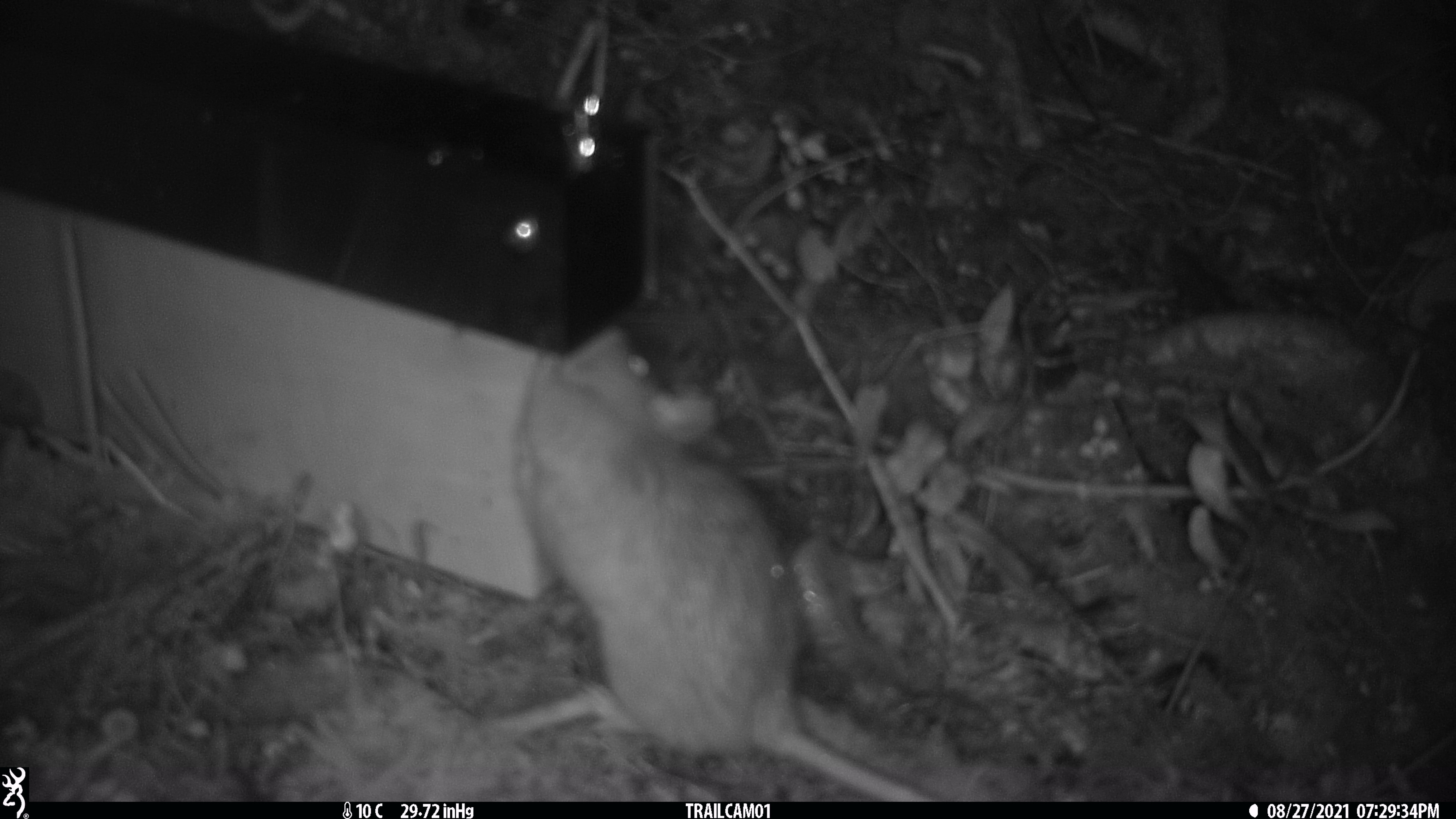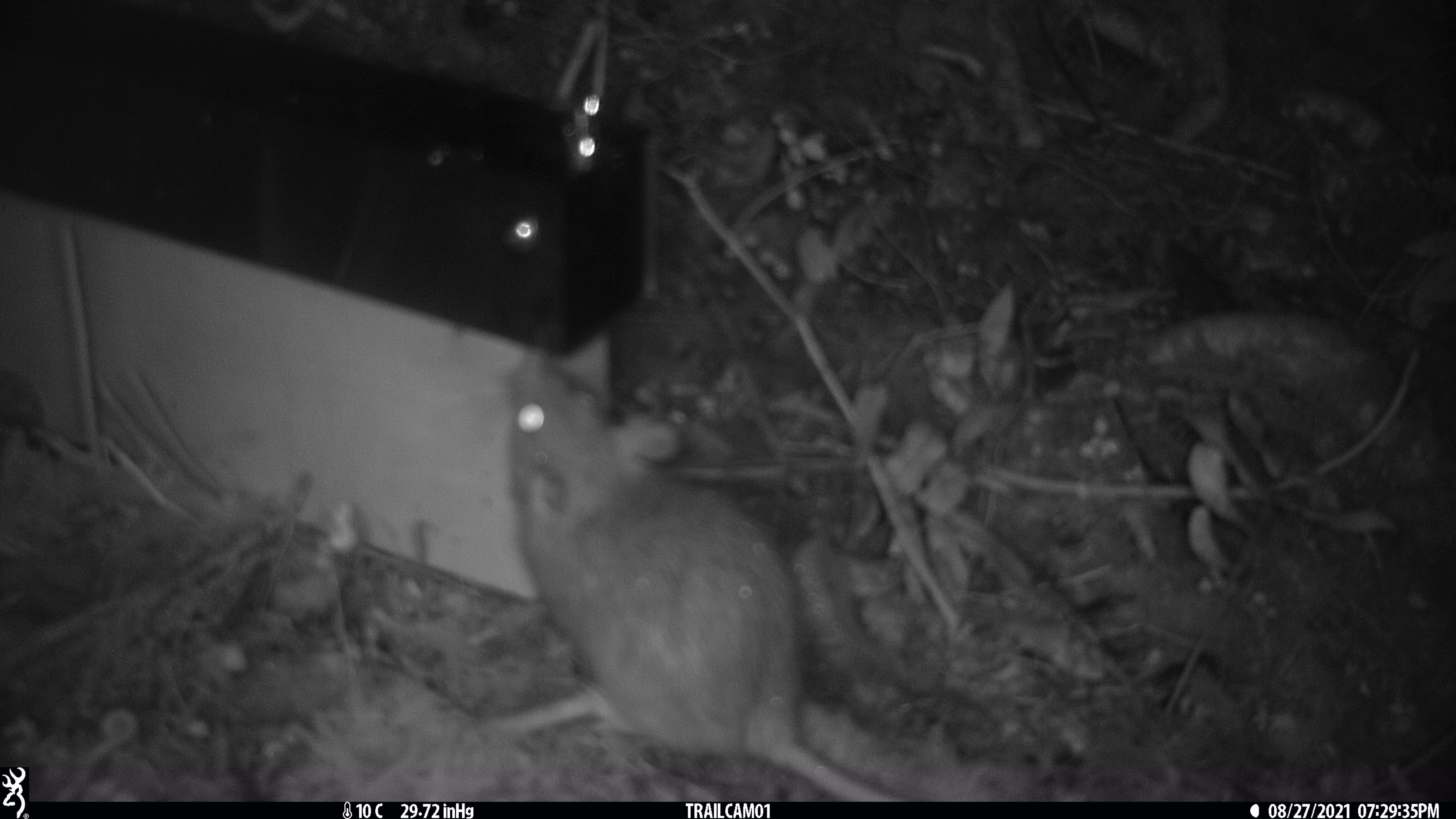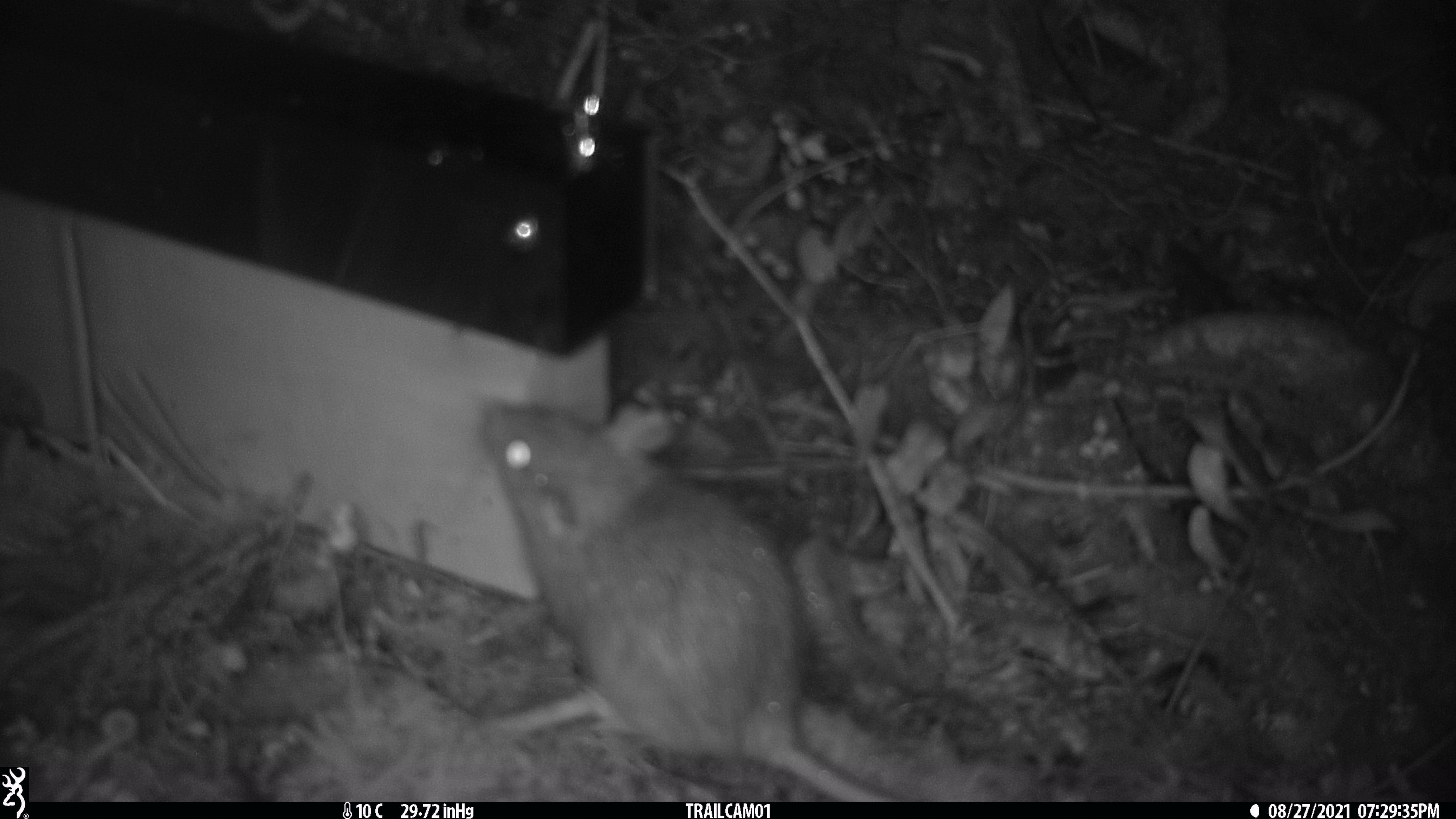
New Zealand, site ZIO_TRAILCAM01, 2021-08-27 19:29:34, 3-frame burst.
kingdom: Animalia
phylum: Chordata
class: Mammalia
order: Rodentia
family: Muridae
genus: Rattus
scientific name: Rattus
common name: rat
Rat (Rattus).